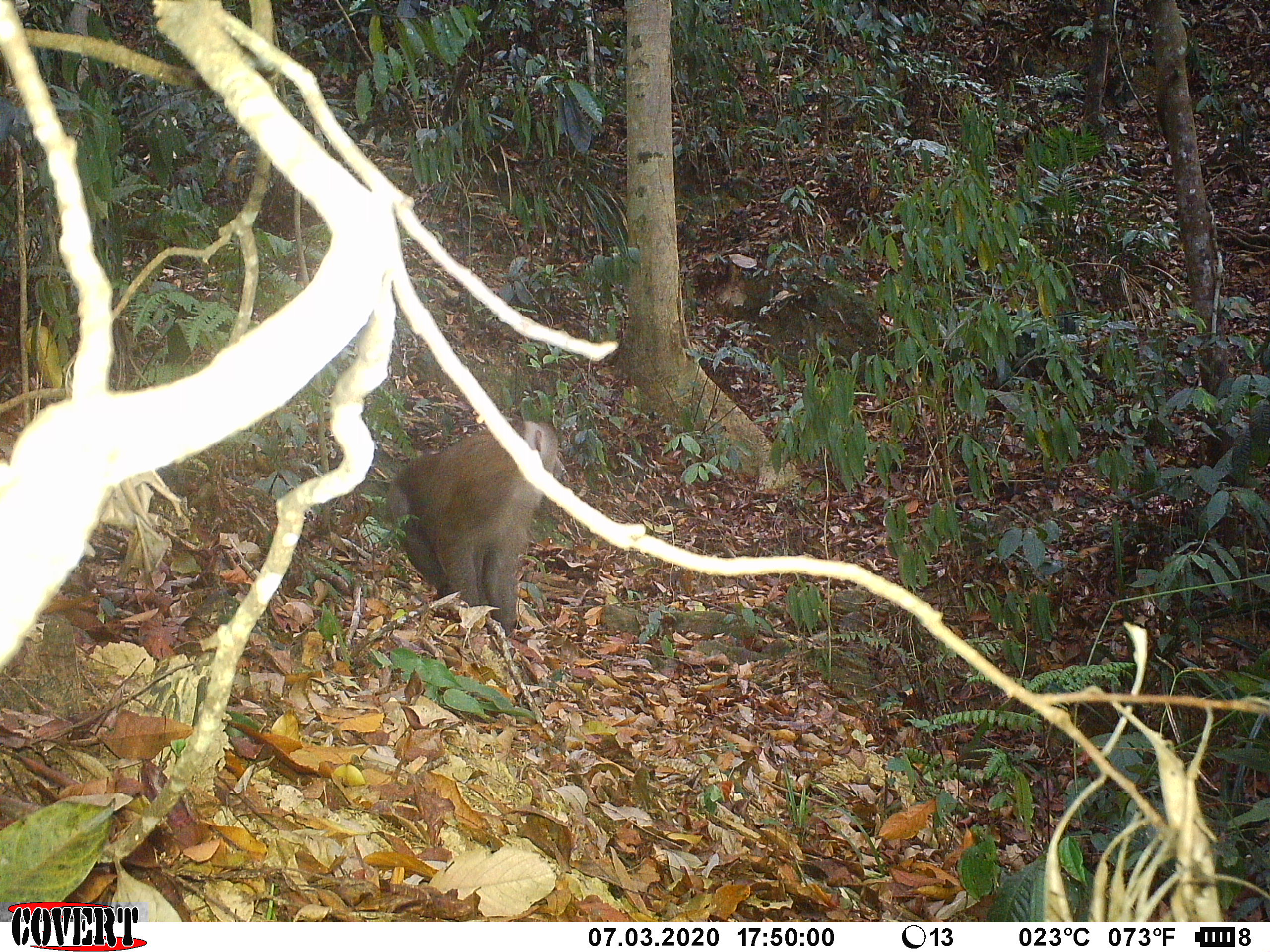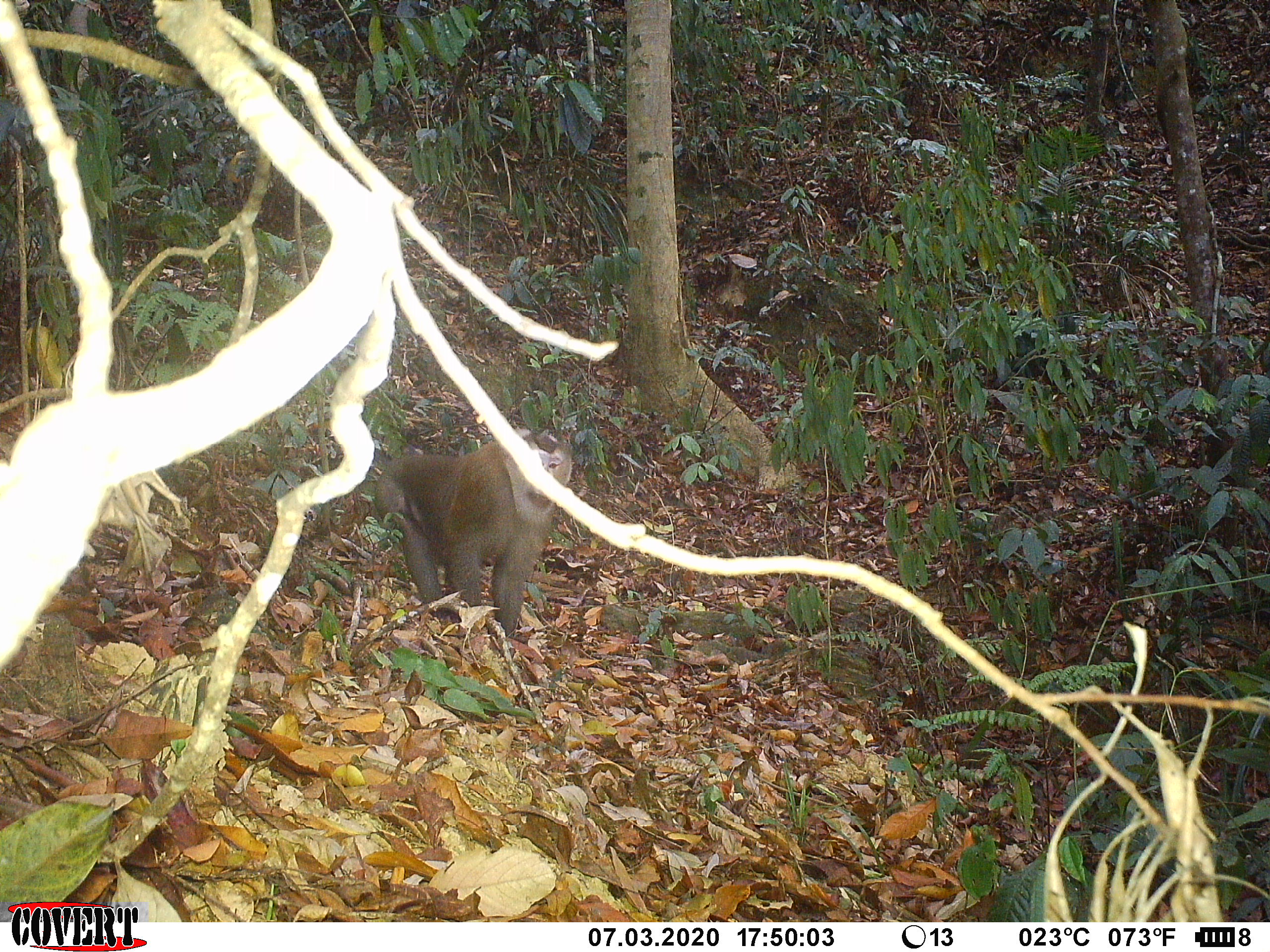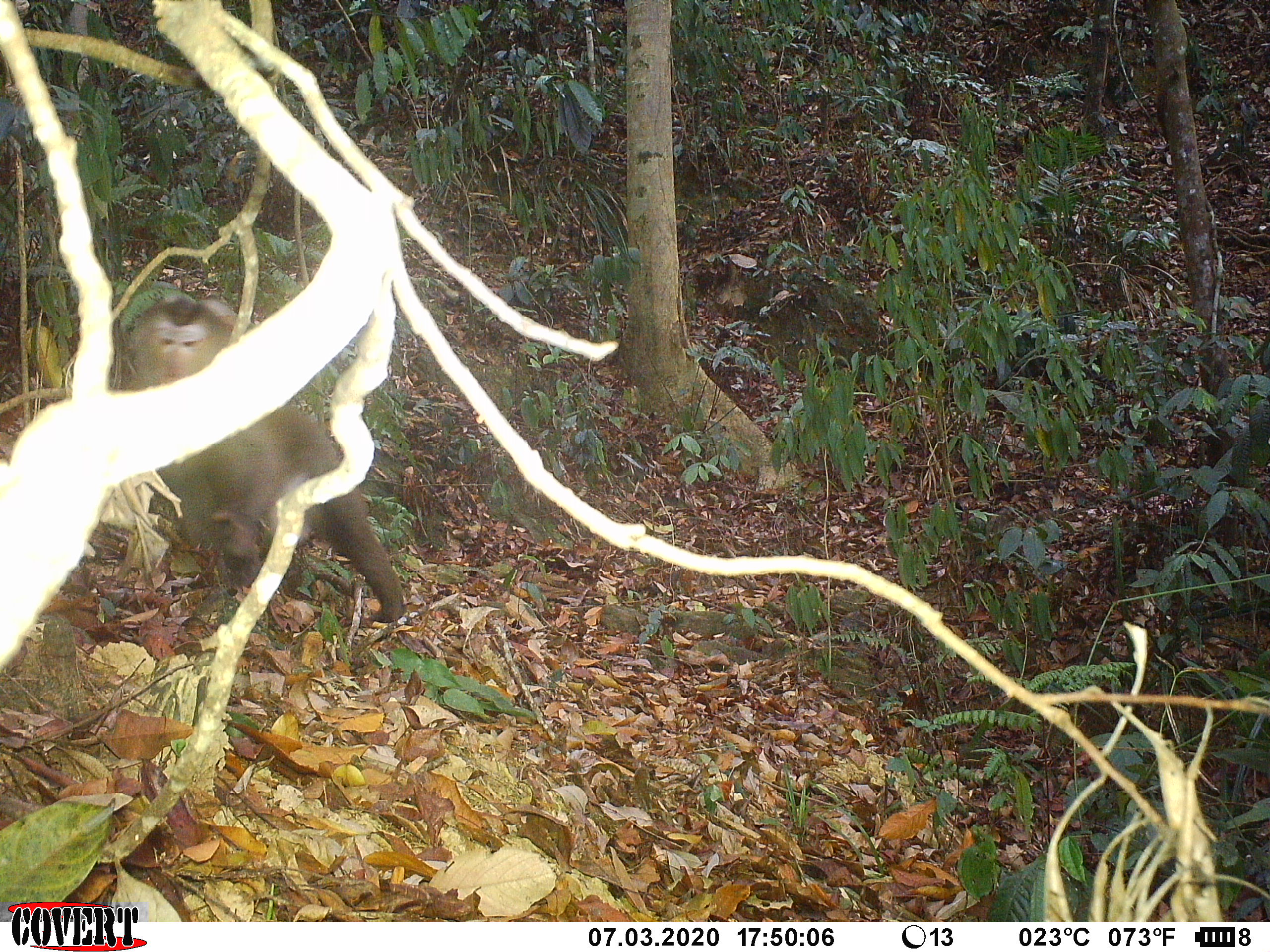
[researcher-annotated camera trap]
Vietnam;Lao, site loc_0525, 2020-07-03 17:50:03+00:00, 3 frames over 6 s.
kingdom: Animalia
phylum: Chordata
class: Mammalia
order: Primates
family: Cercopithecidae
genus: Macaca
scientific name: Macaca nemestrina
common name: pig-tailed macaque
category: pig tailed macaque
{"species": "pig tailed macaque (pig-tailed macaque) (Macaca nemestrina)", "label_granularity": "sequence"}